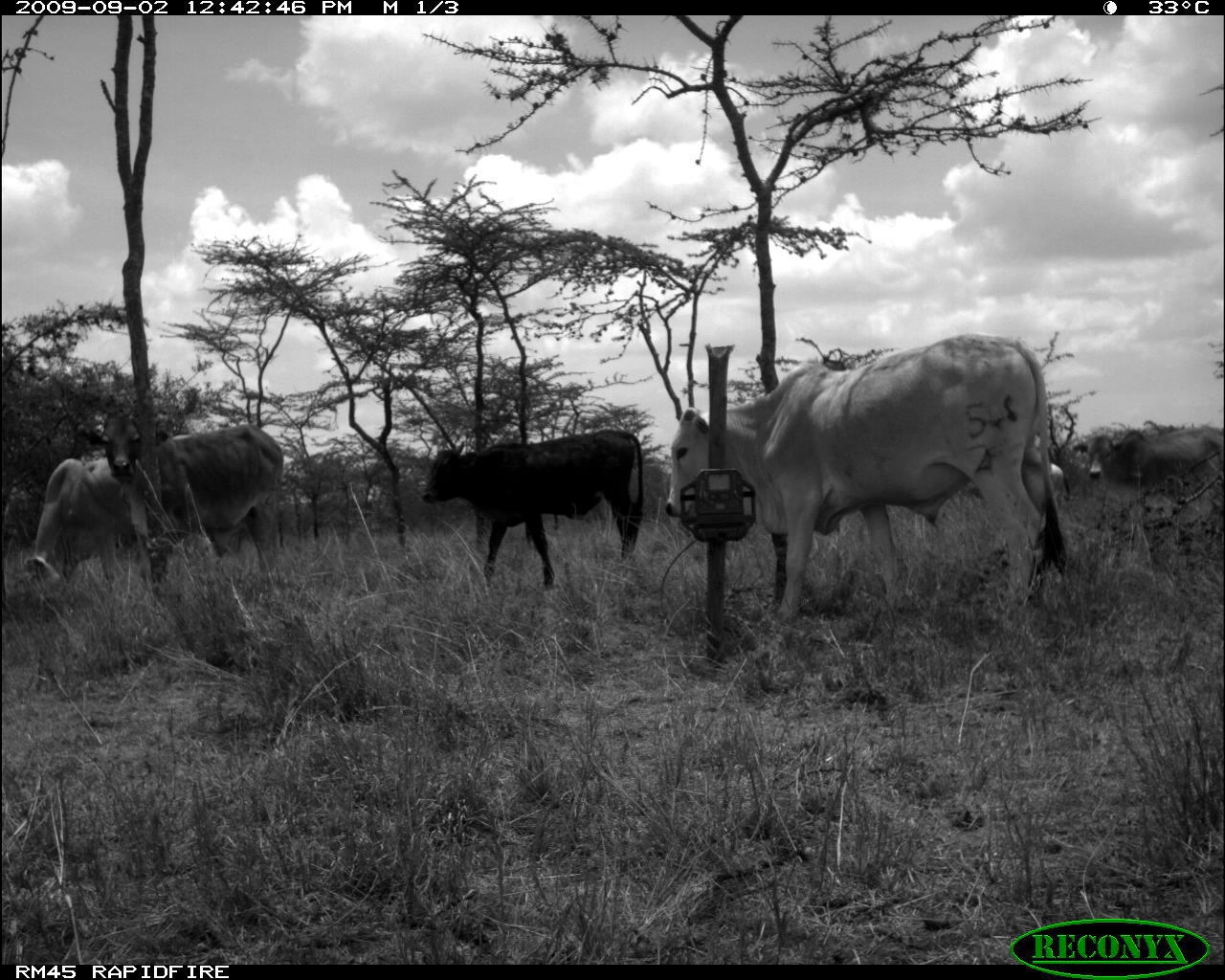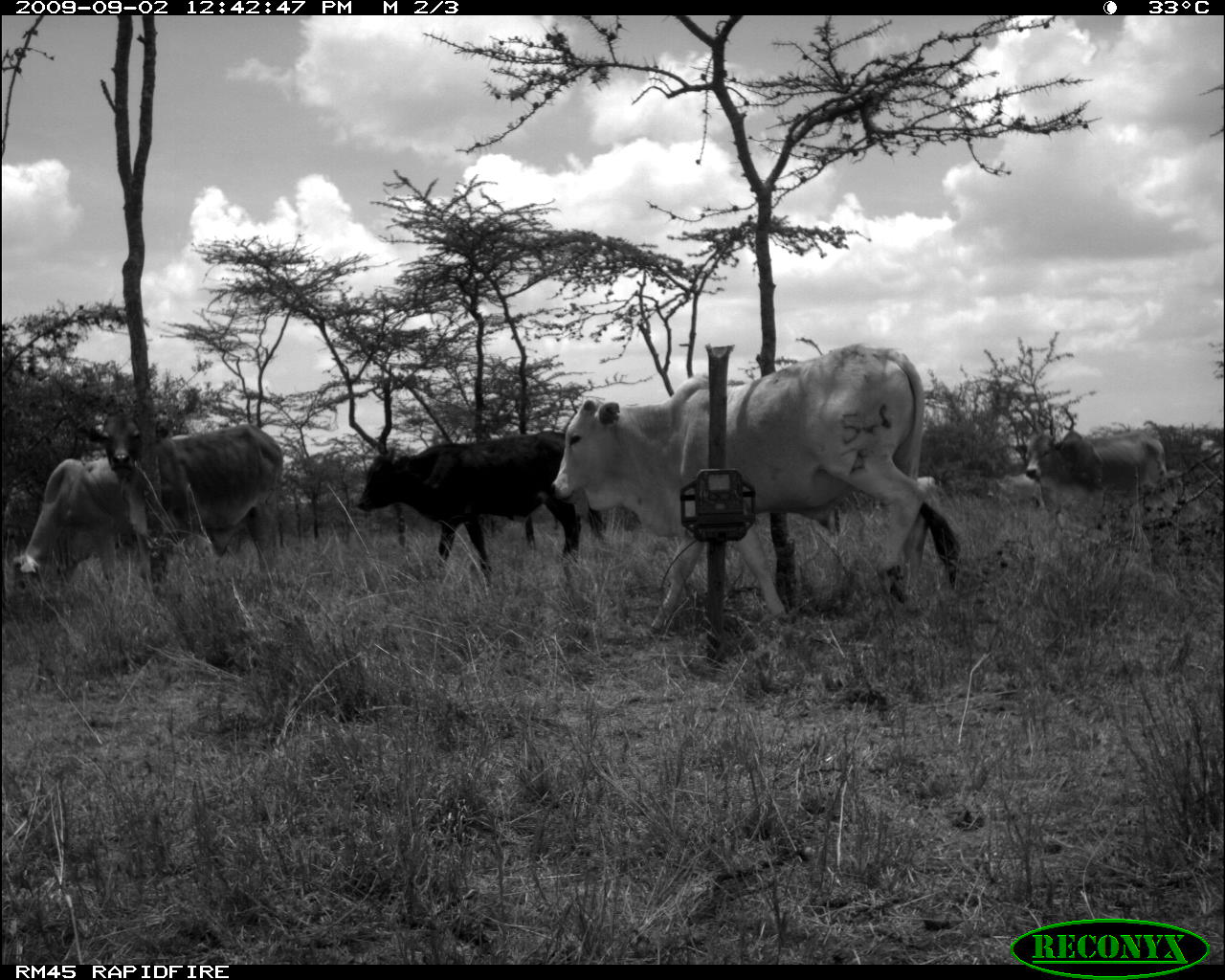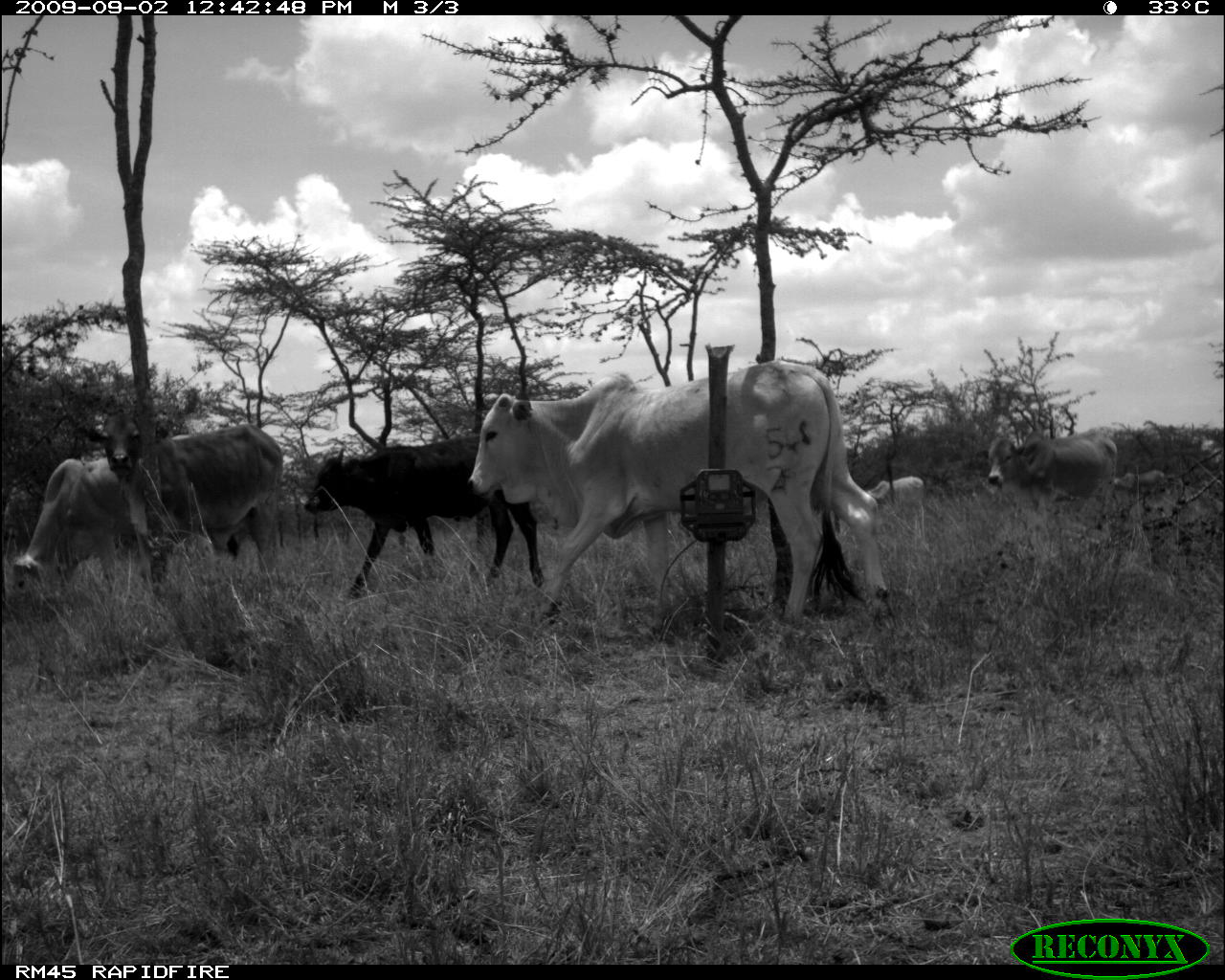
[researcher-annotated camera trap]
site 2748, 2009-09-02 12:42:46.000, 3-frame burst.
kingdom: Animalia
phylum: Chordata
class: Mammalia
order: Artiodactyla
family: Bovidae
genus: Bos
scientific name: Bos taurus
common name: domestic cattle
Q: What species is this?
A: Bos taurus (domestic cattle).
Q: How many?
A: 4.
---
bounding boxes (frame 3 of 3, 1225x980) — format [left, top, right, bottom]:
bos taurus: [465, 356, 901, 632]; [299, 433, 546, 601]; [86, 405, 293, 597]; [0, 453, 141, 597]; [986, 425, 1120, 511]; [867, 474, 926, 541]; [1113, 469, 1165, 499]